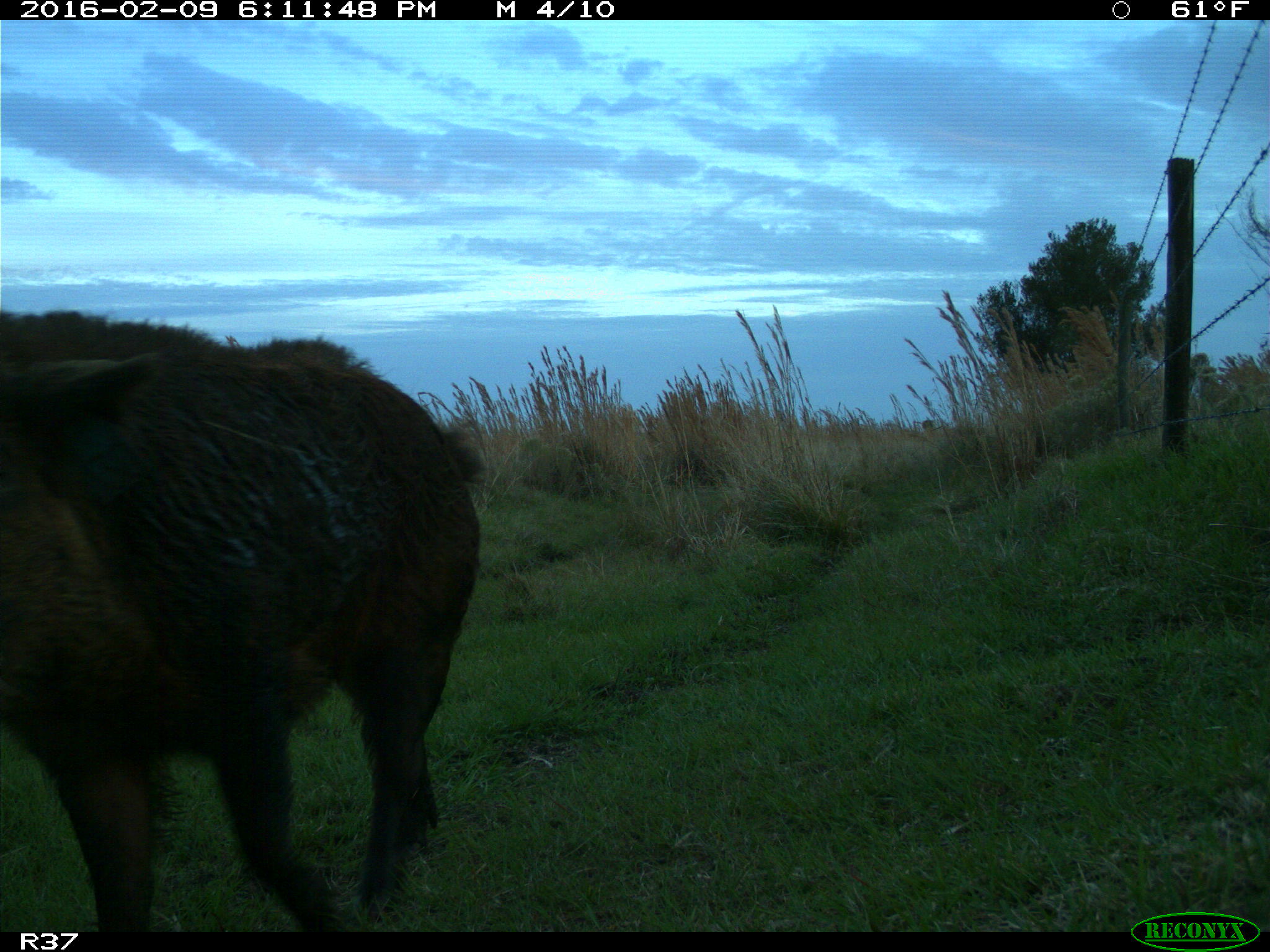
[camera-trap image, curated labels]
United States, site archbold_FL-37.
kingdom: Animalia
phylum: Chordata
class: Mammalia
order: Artiodactyla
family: Suidae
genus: Sus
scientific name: Sus scrofa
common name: wild boar